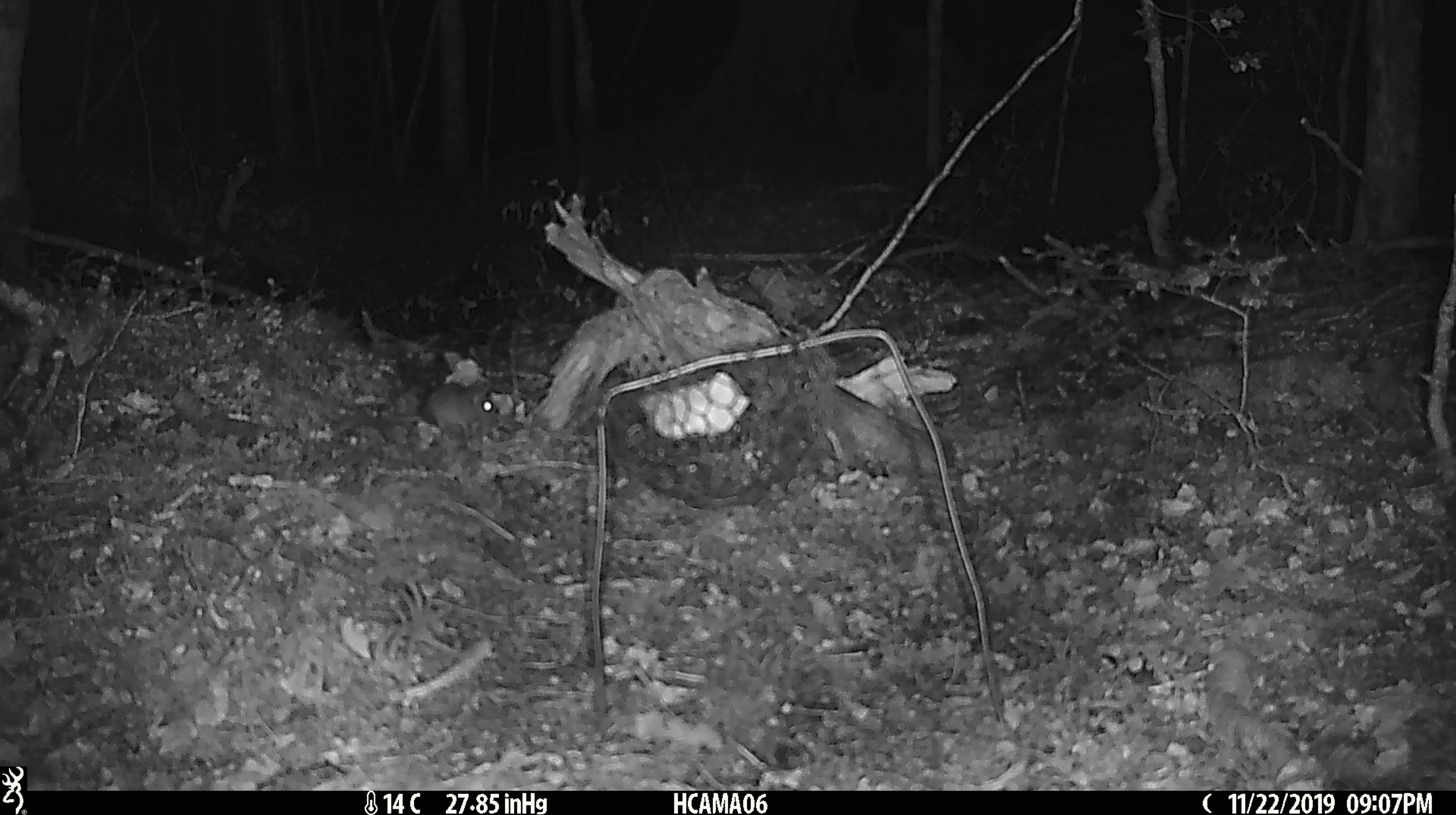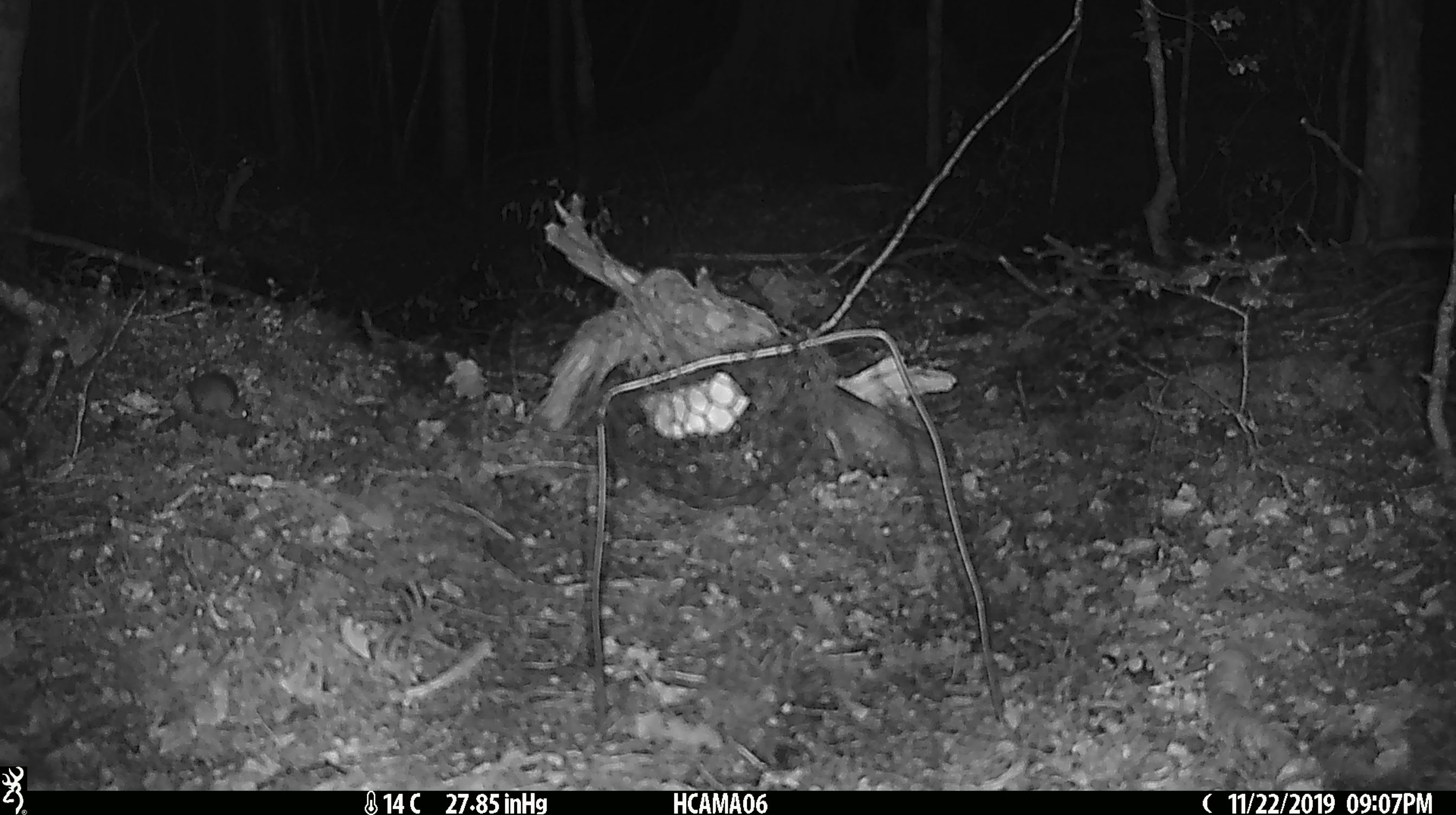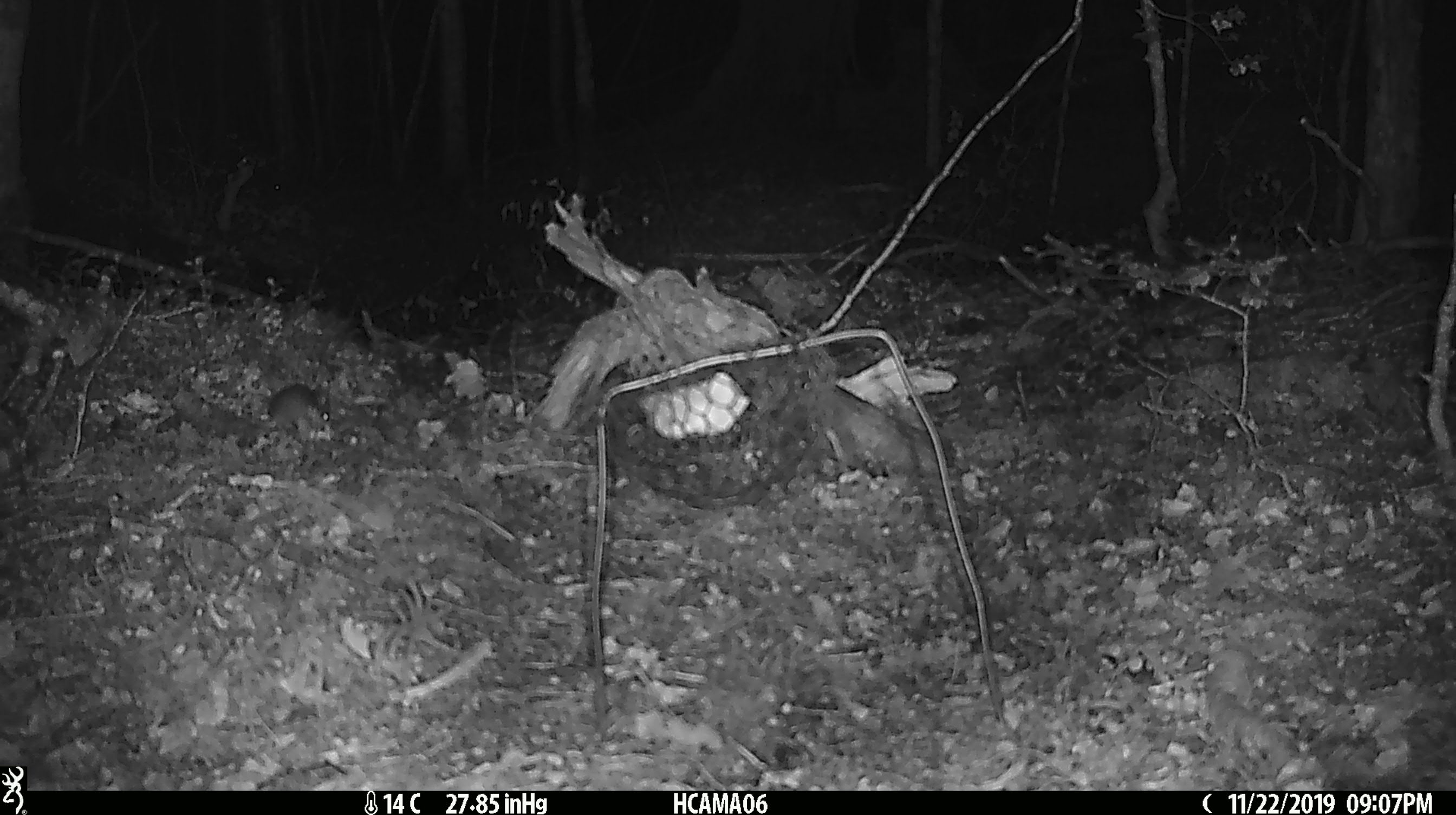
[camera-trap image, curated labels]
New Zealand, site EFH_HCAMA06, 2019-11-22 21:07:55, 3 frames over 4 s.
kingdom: Animalia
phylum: Chordata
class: Mammalia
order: Rodentia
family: Muridae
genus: Mus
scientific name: Mus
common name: mouse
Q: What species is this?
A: Mouse (Mus).